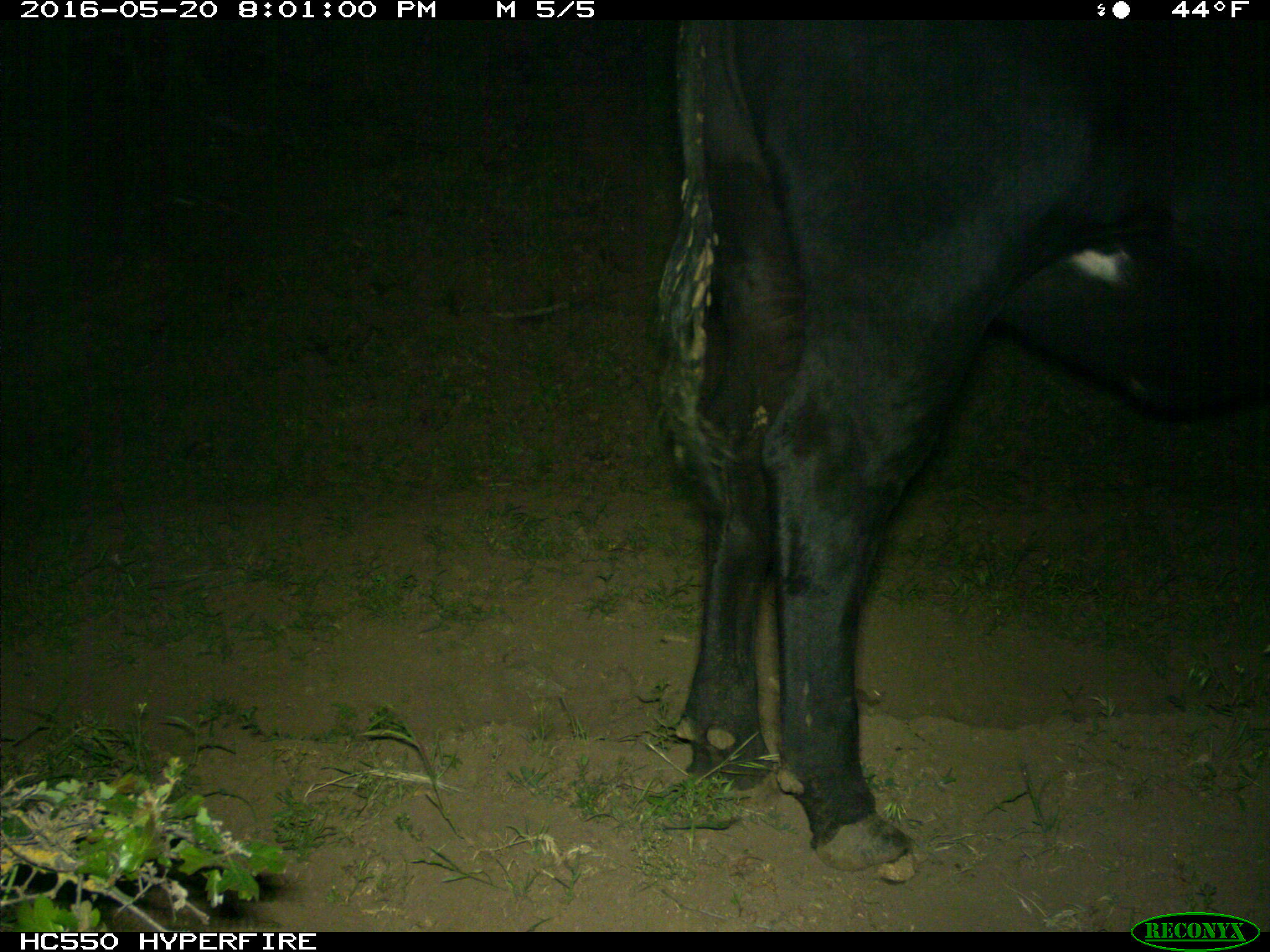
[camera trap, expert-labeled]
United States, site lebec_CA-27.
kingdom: Animalia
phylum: Chordata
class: Mammalia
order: Artiodactyla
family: Bovidae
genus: Bos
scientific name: Bos taurus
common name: domestic cow